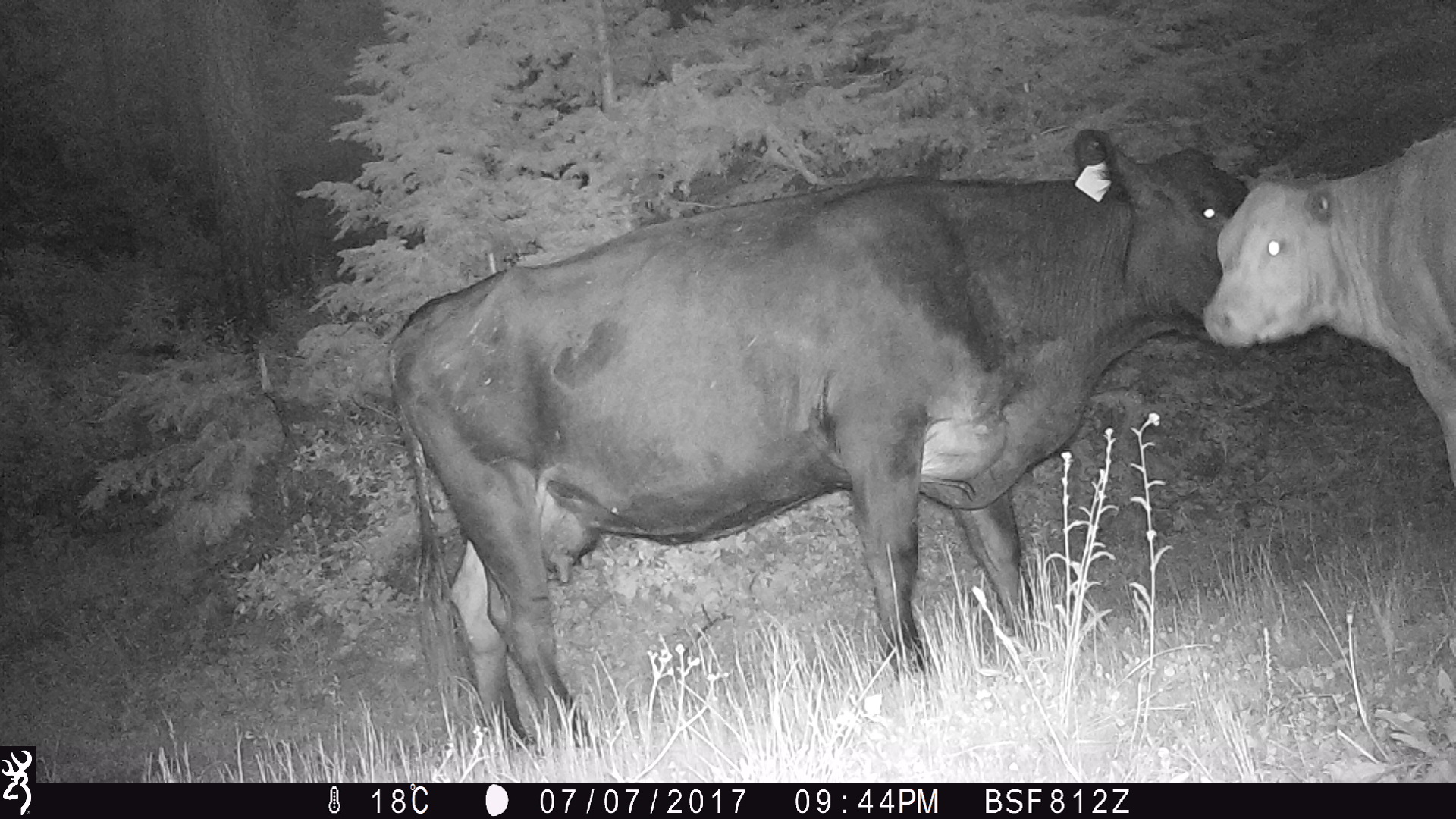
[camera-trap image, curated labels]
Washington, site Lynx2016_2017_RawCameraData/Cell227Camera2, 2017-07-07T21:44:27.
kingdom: Animalia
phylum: Chordata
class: Mammalia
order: Artiodactyla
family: Bovidae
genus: Bos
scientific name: Bos taurus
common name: domestic cattle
Domestic cattle (Bos taurus). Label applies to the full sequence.